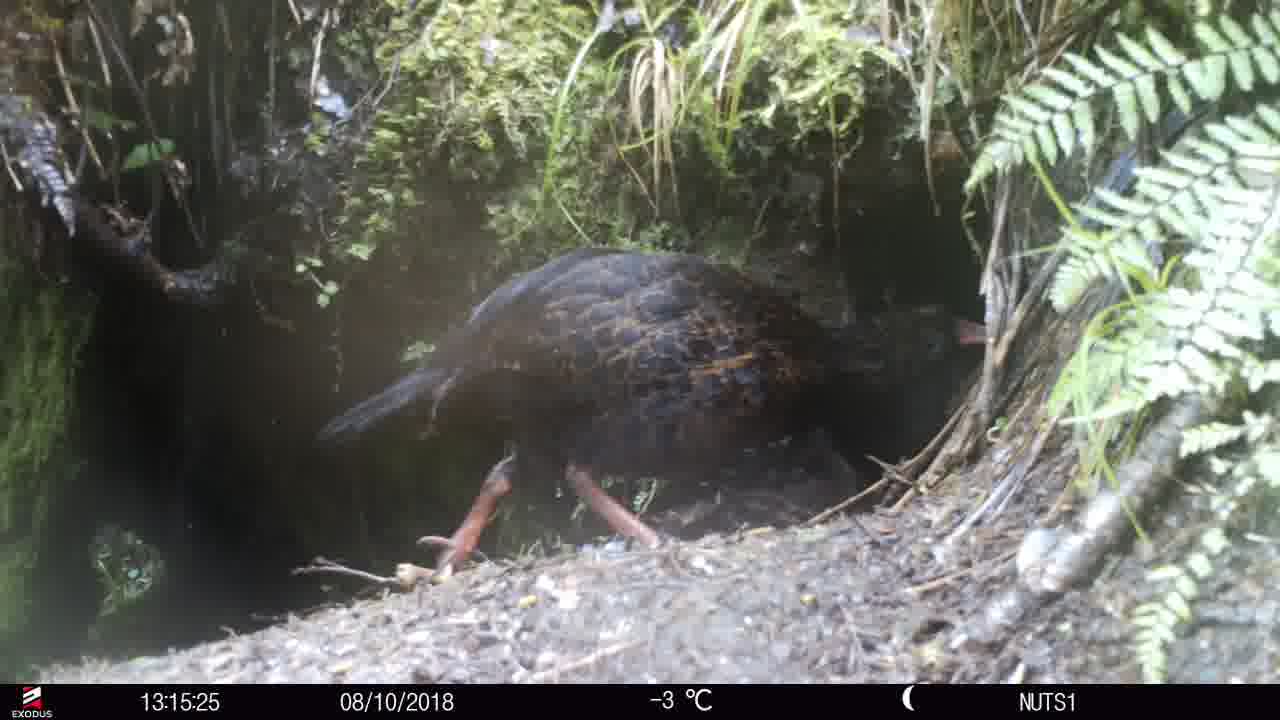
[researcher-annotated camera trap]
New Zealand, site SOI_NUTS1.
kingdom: Animalia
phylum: Chordata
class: Aves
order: Gruiformes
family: Rallidae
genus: Gallirallus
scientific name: Gallirallus australis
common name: weka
Weka (Gallirallus australis).